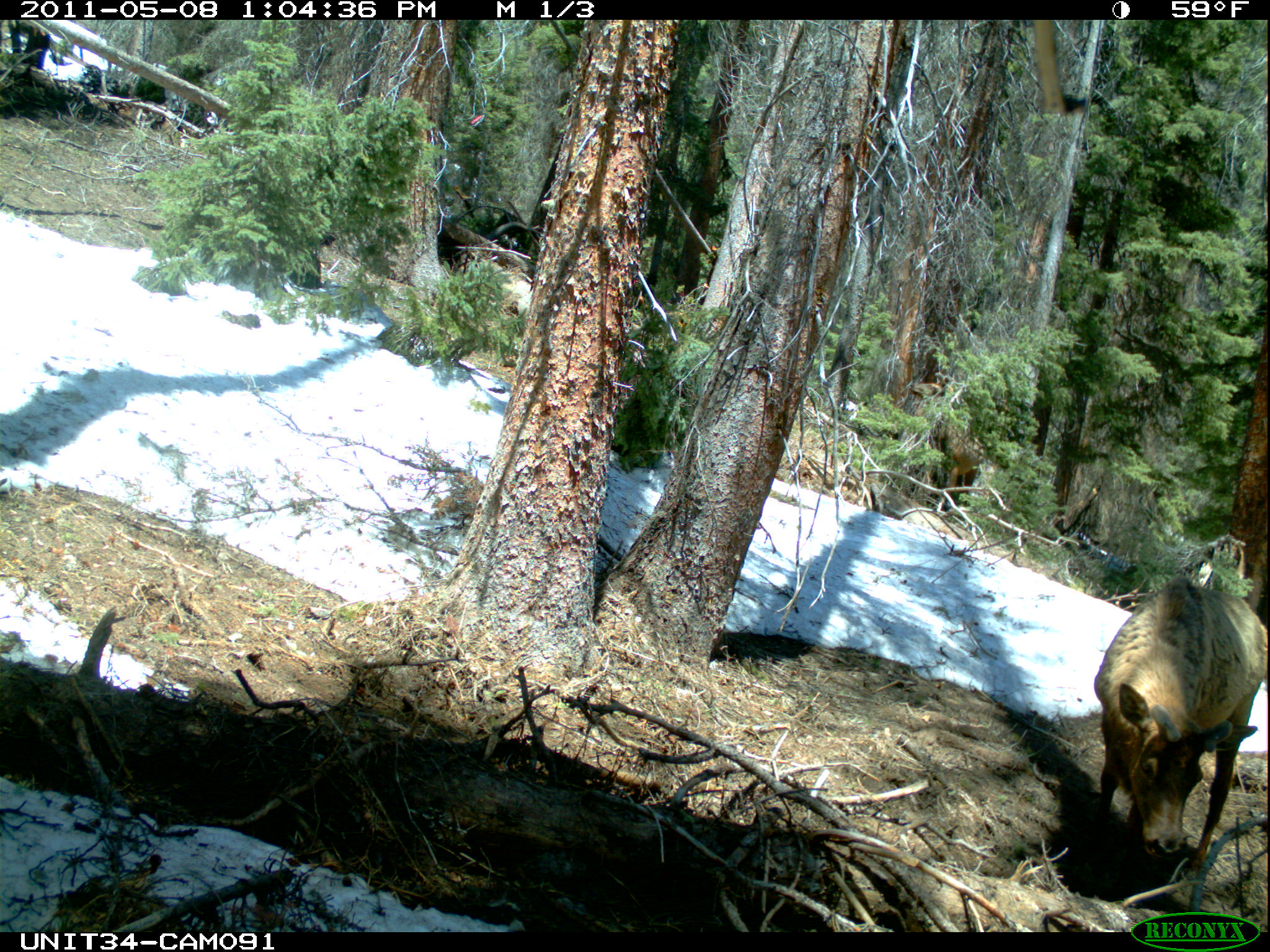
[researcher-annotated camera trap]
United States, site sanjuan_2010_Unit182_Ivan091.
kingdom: Animalia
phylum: Chordata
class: Mammalia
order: Artiodactyla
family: Cervidae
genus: Cervus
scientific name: Cervus elaphus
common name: red deer